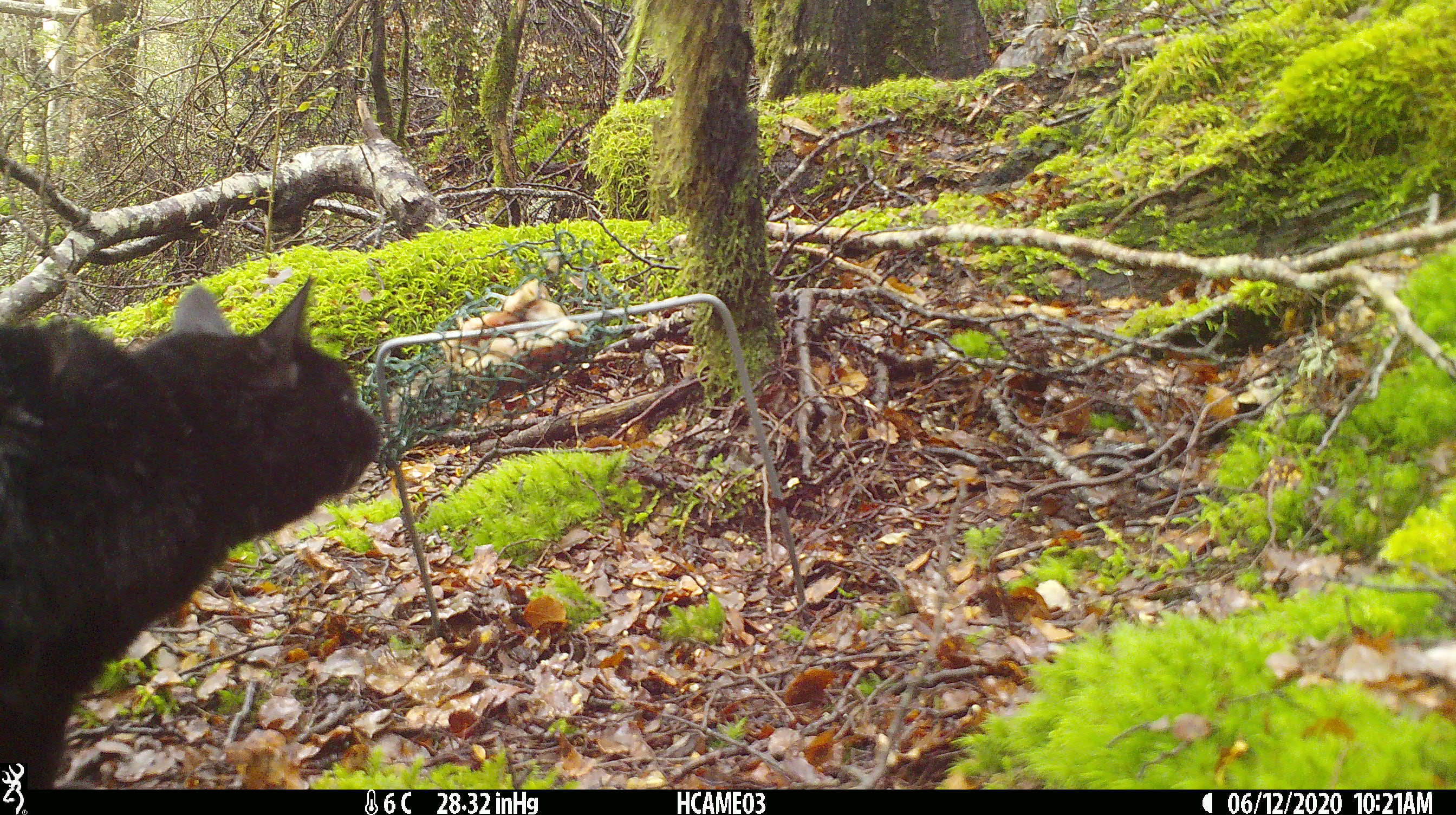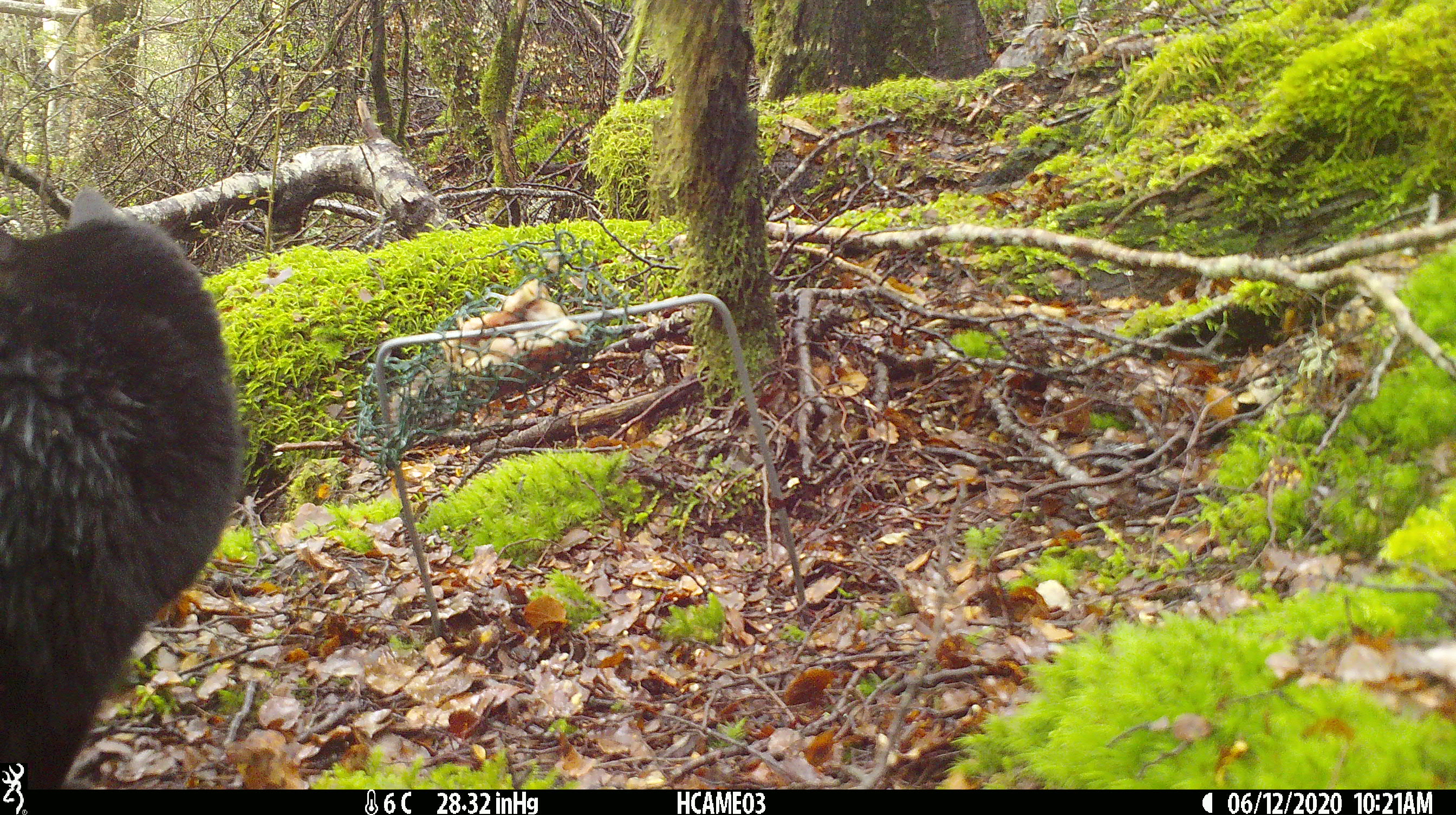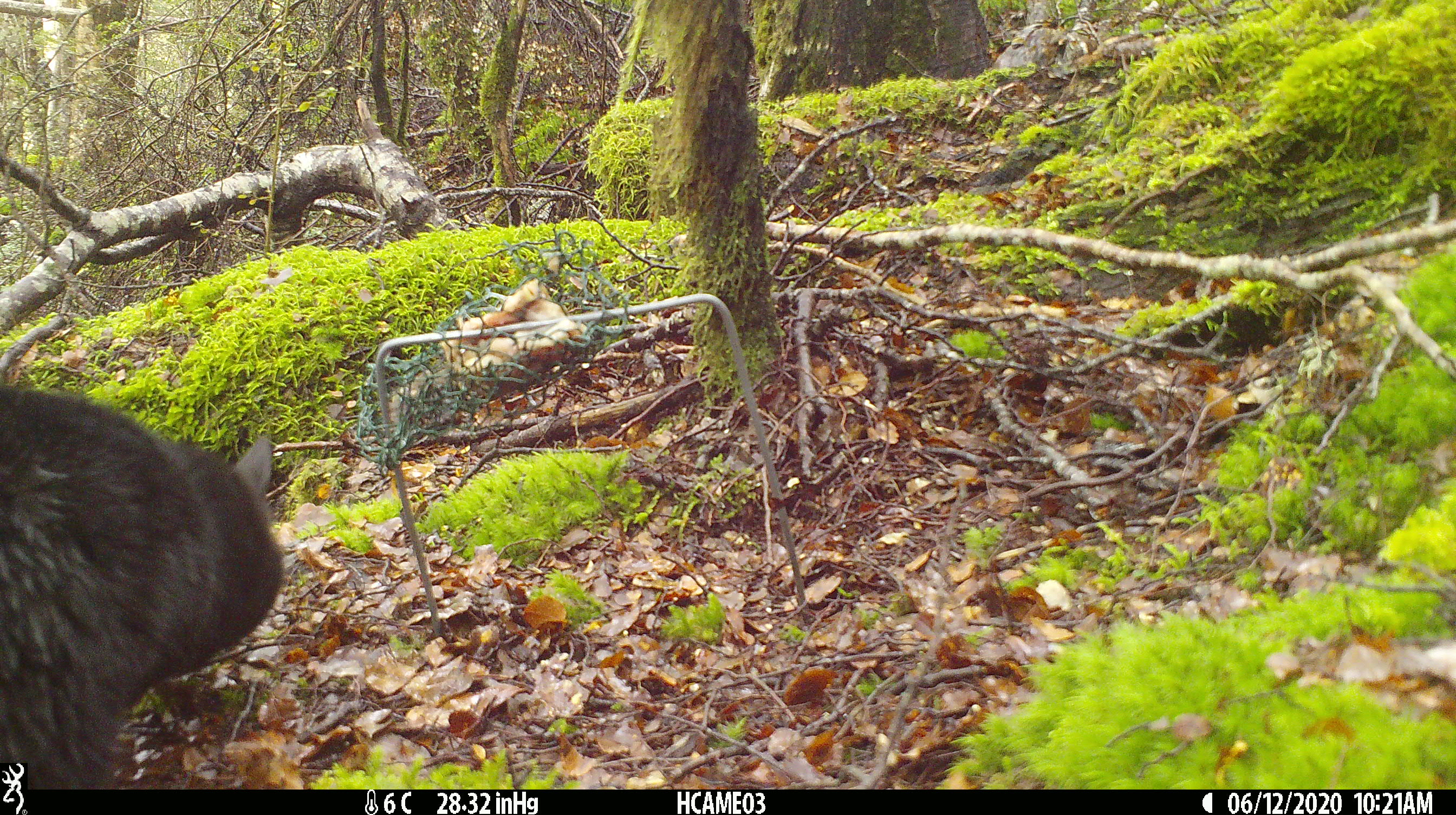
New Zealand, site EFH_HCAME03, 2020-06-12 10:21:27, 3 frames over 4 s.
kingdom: Animalia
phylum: Chordata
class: Mammalia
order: Carnivora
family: Felidae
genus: Felis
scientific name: Felis catus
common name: domestic cat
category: cat